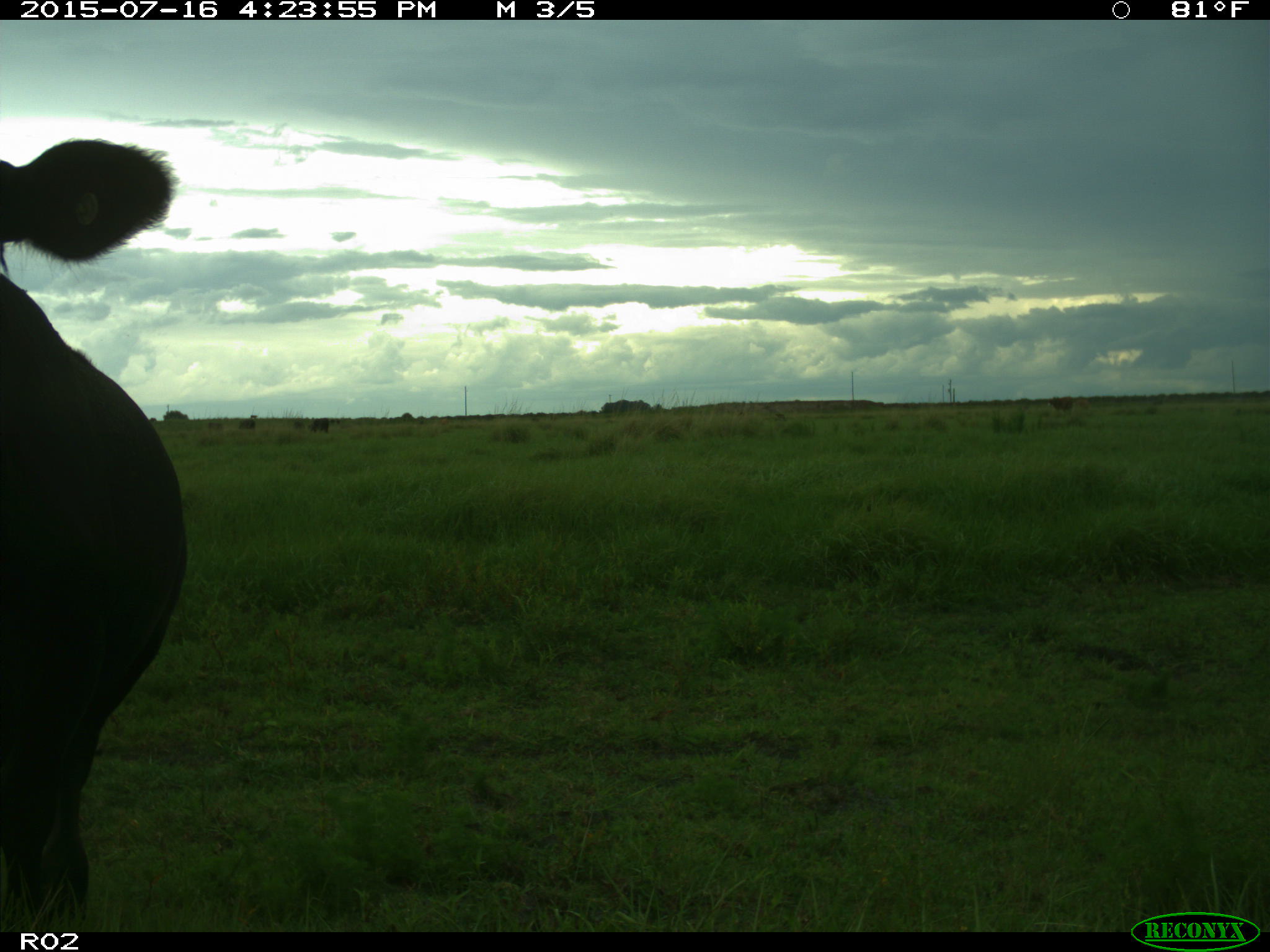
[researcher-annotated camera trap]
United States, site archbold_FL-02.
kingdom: Animalia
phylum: Chordata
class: Mammalia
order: Artiodactyla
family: Bovidae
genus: Bos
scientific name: Bos taurus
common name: domestic cow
Bos taurus (domestic cow).